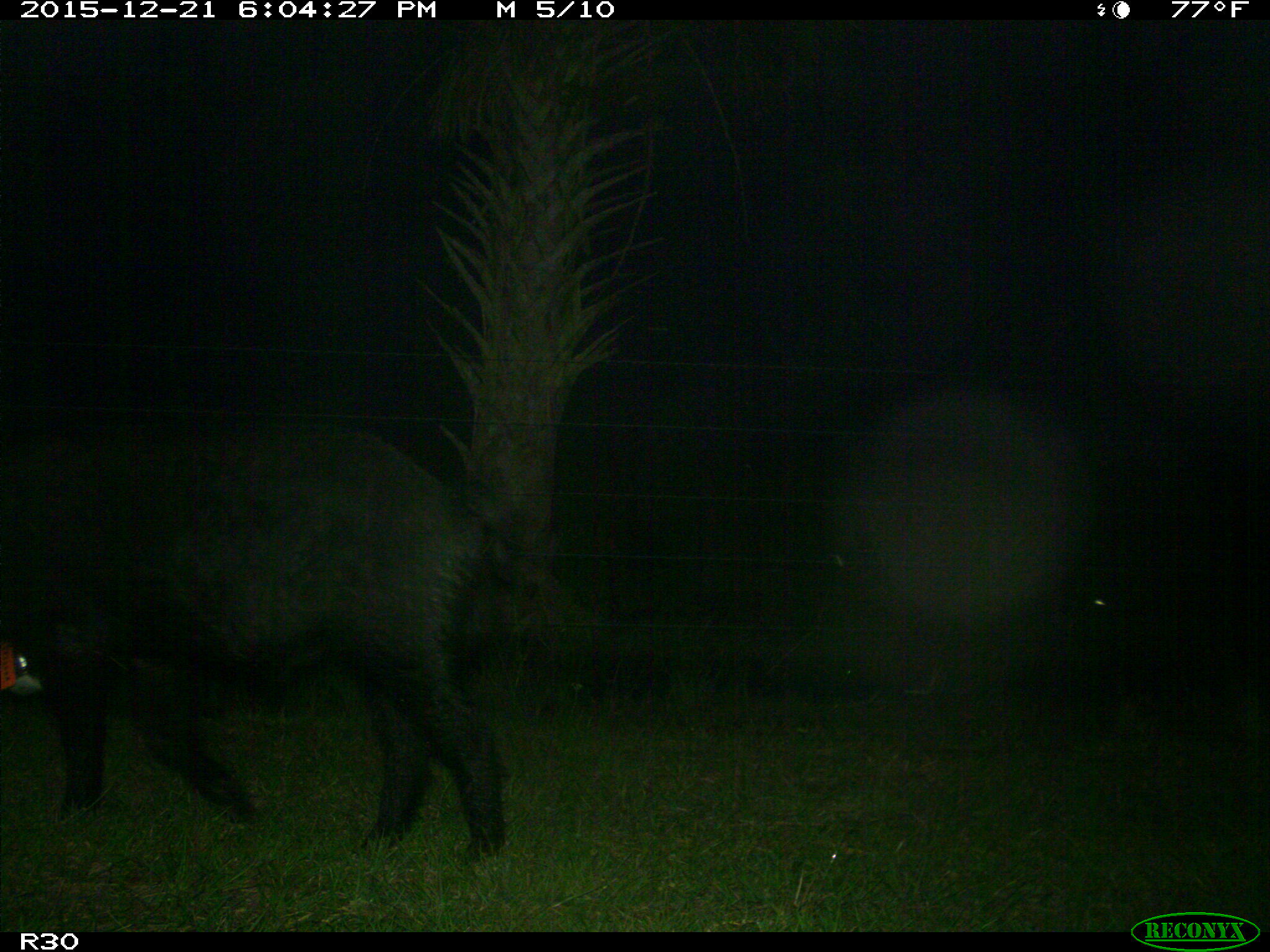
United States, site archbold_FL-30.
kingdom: Animalia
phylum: Chordata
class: Mammalia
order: Artiodactyla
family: Suidae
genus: Sus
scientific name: Sus scrofa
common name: wild boar